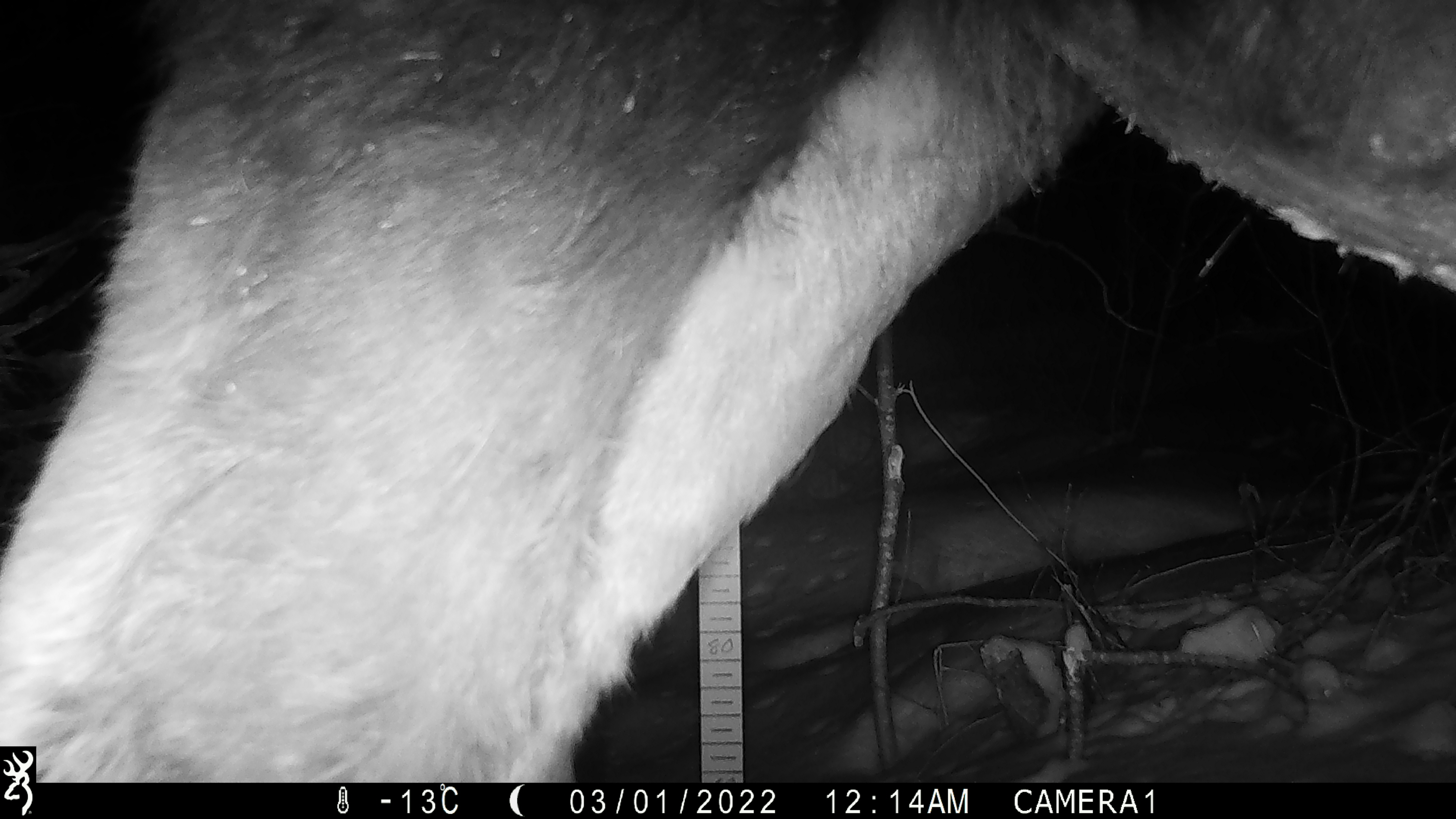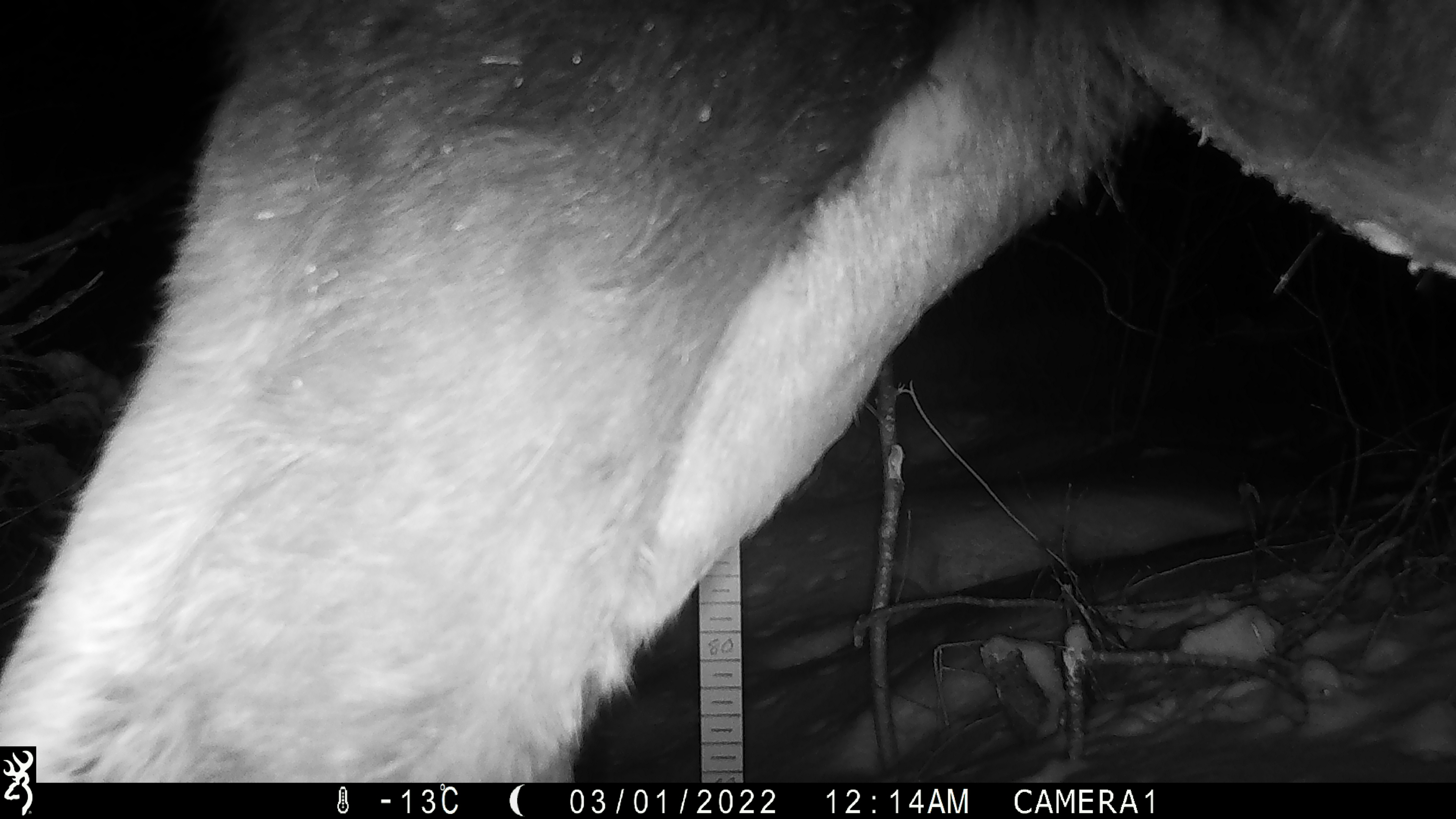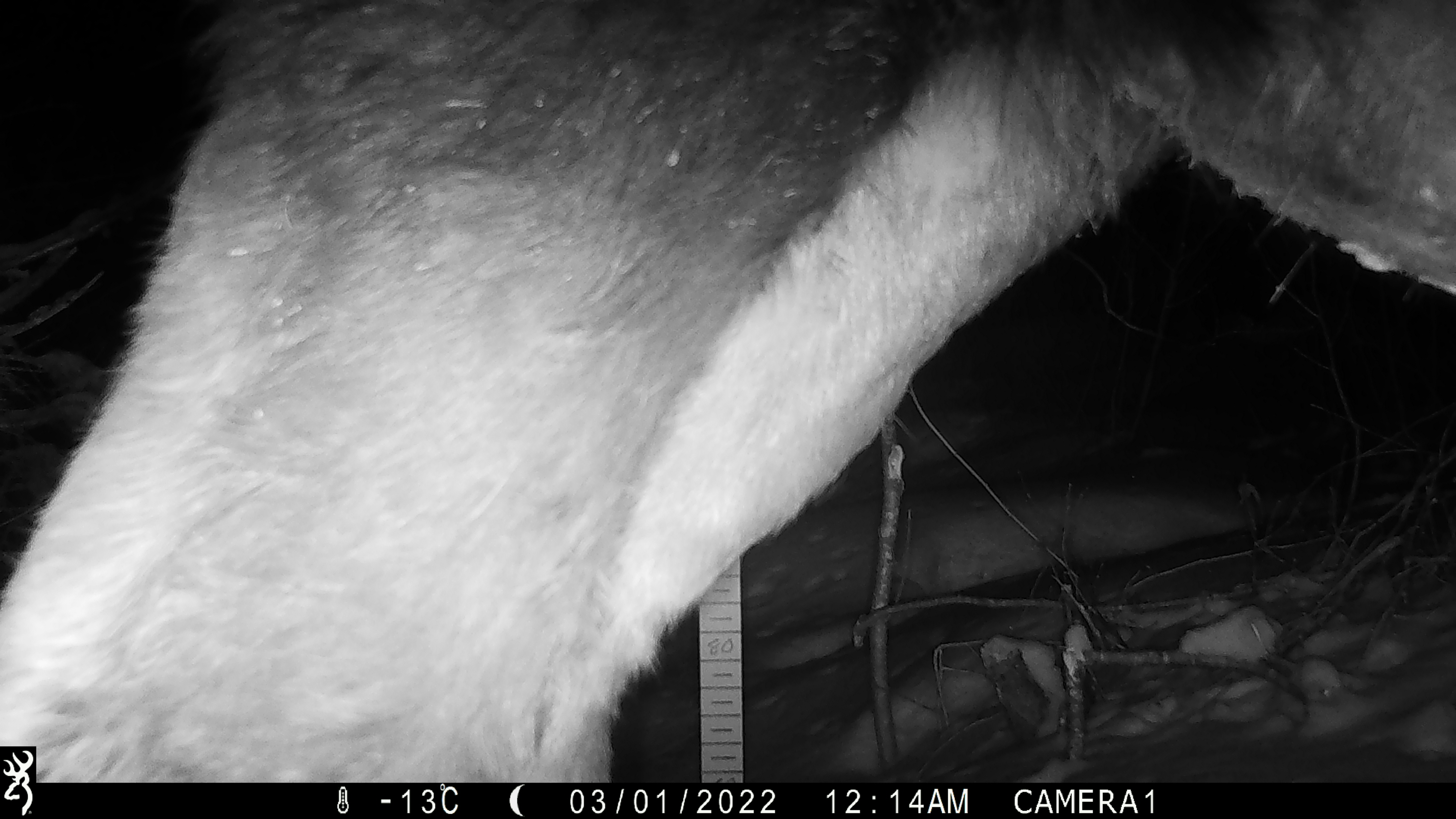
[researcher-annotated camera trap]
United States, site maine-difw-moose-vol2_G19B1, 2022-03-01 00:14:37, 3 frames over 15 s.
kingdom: Animalia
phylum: Chordata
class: Mammalia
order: Artiodactyla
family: Cervidae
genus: Alces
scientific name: Alces alces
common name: moose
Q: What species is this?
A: Moose (Alces alces).